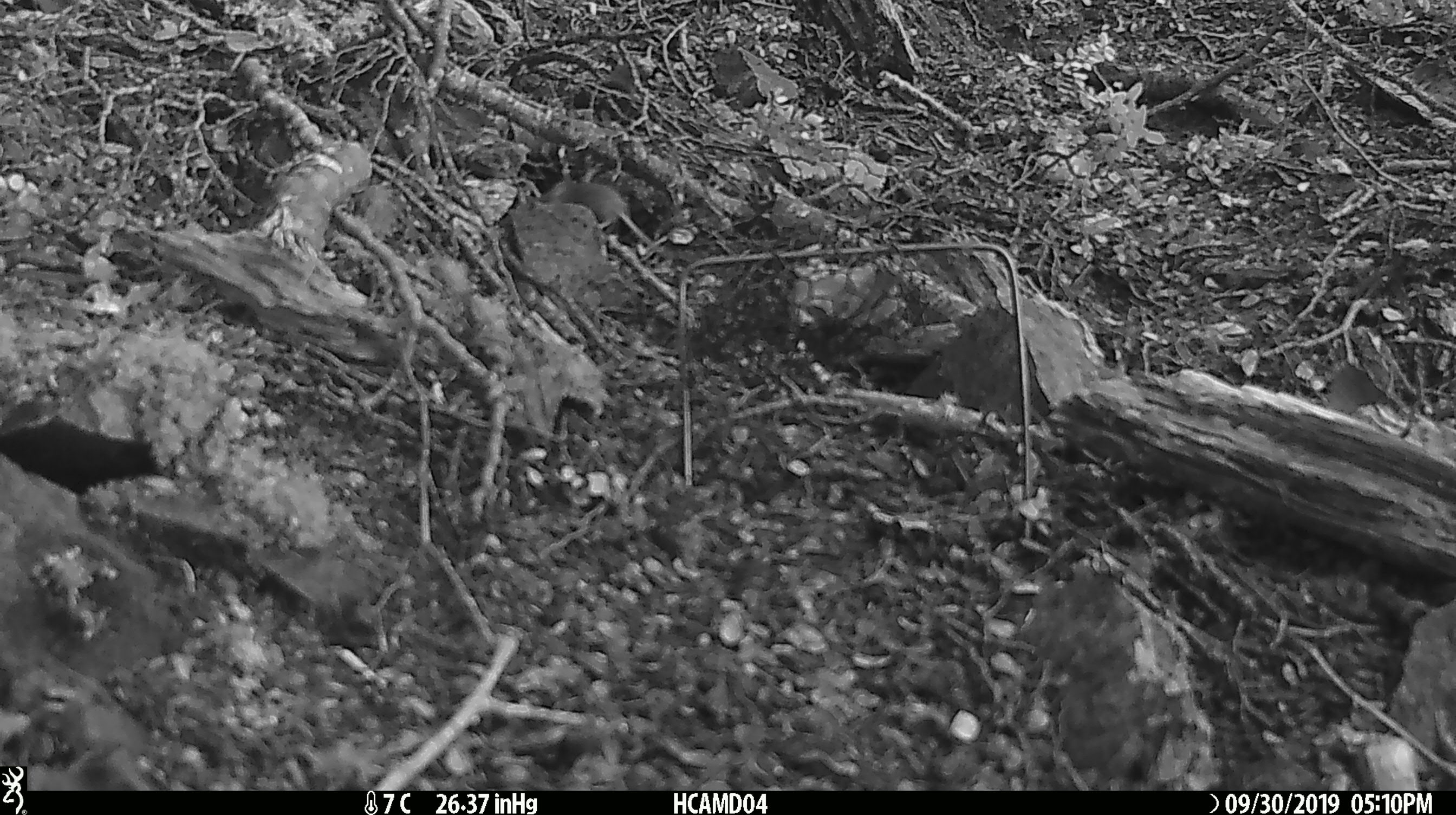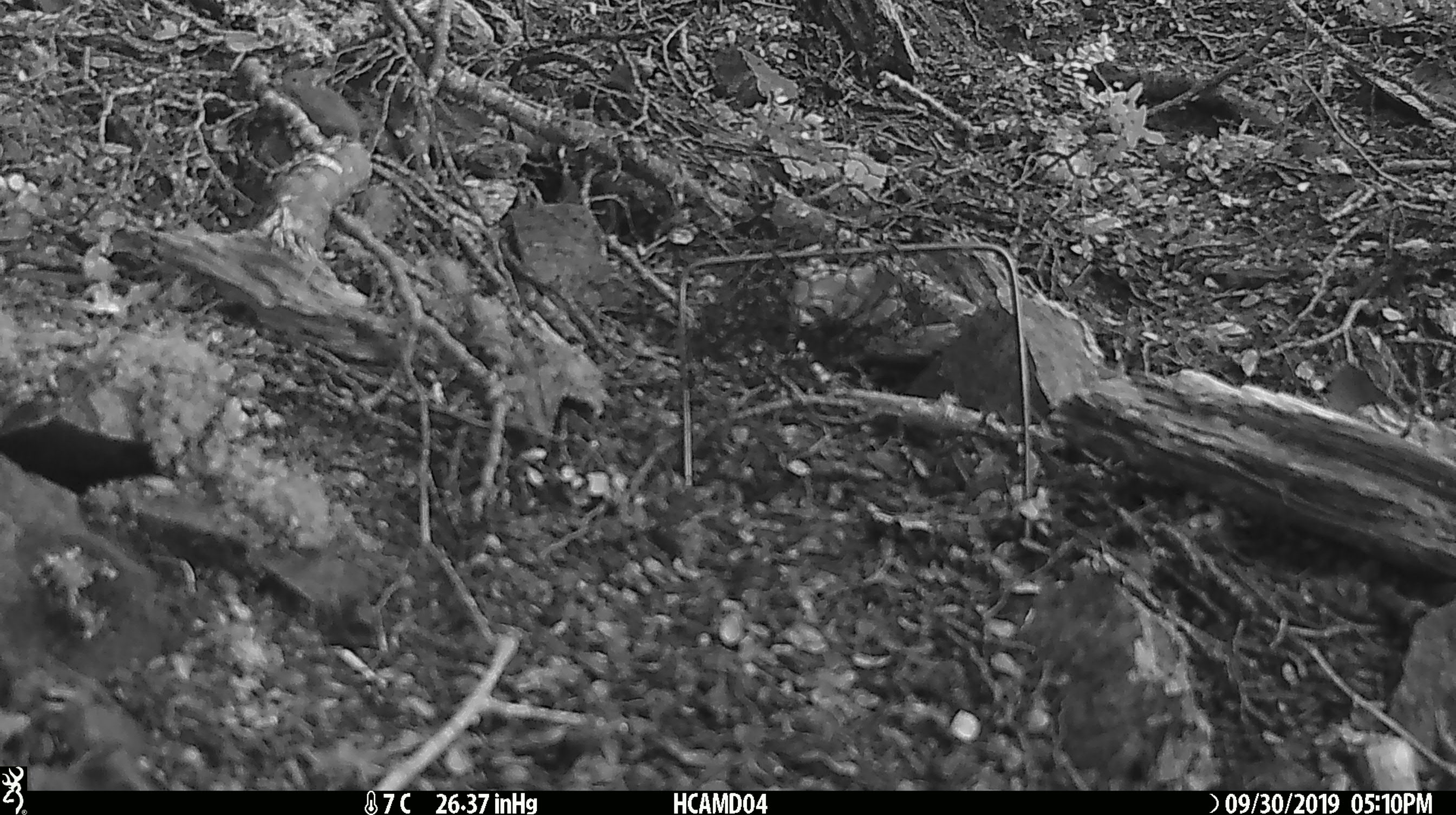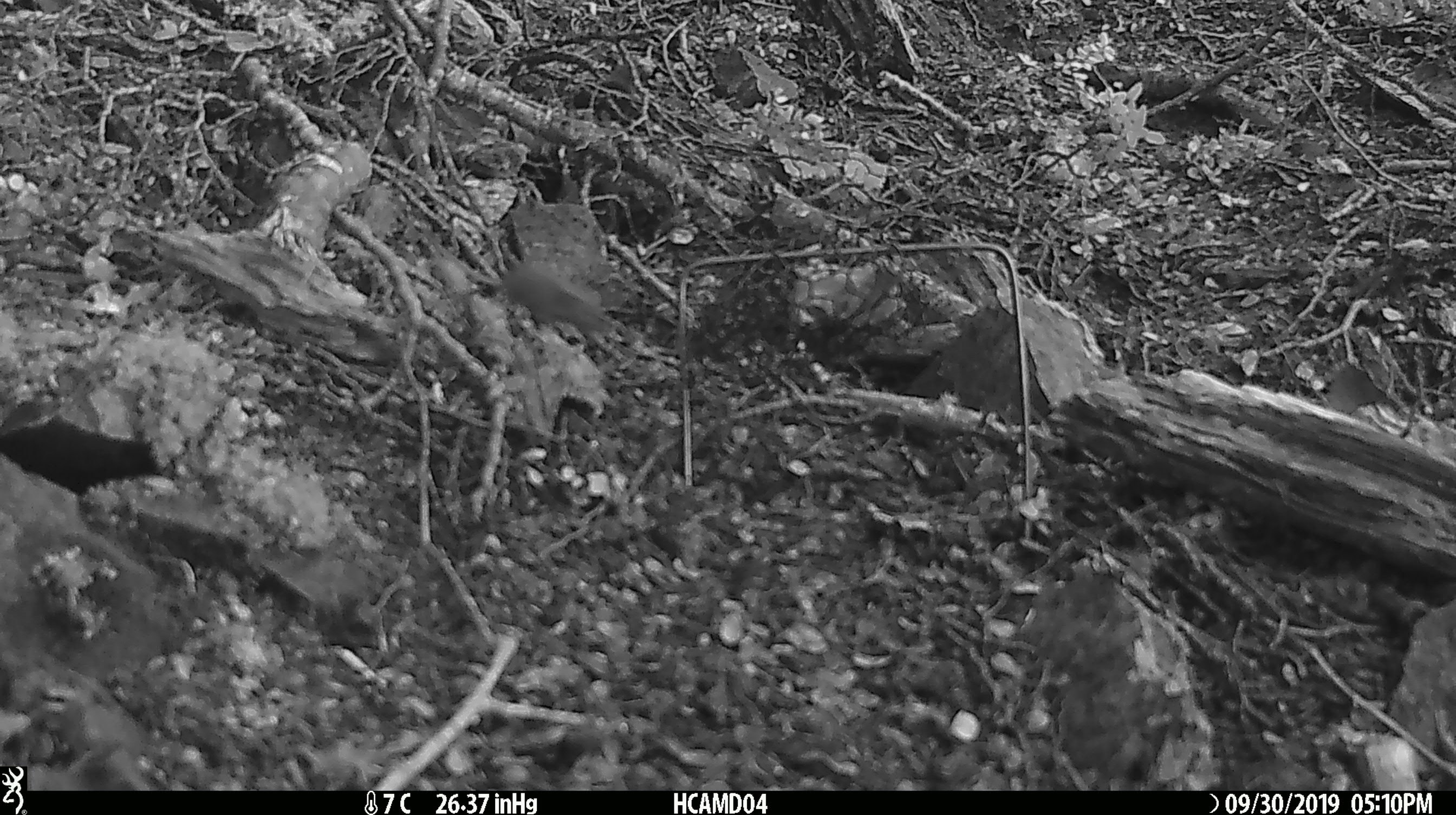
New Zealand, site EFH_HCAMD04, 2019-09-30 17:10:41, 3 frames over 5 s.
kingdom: Animalia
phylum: Chordata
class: Mammalia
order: Rodentia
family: Muridae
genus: Mus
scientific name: Mus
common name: mouse